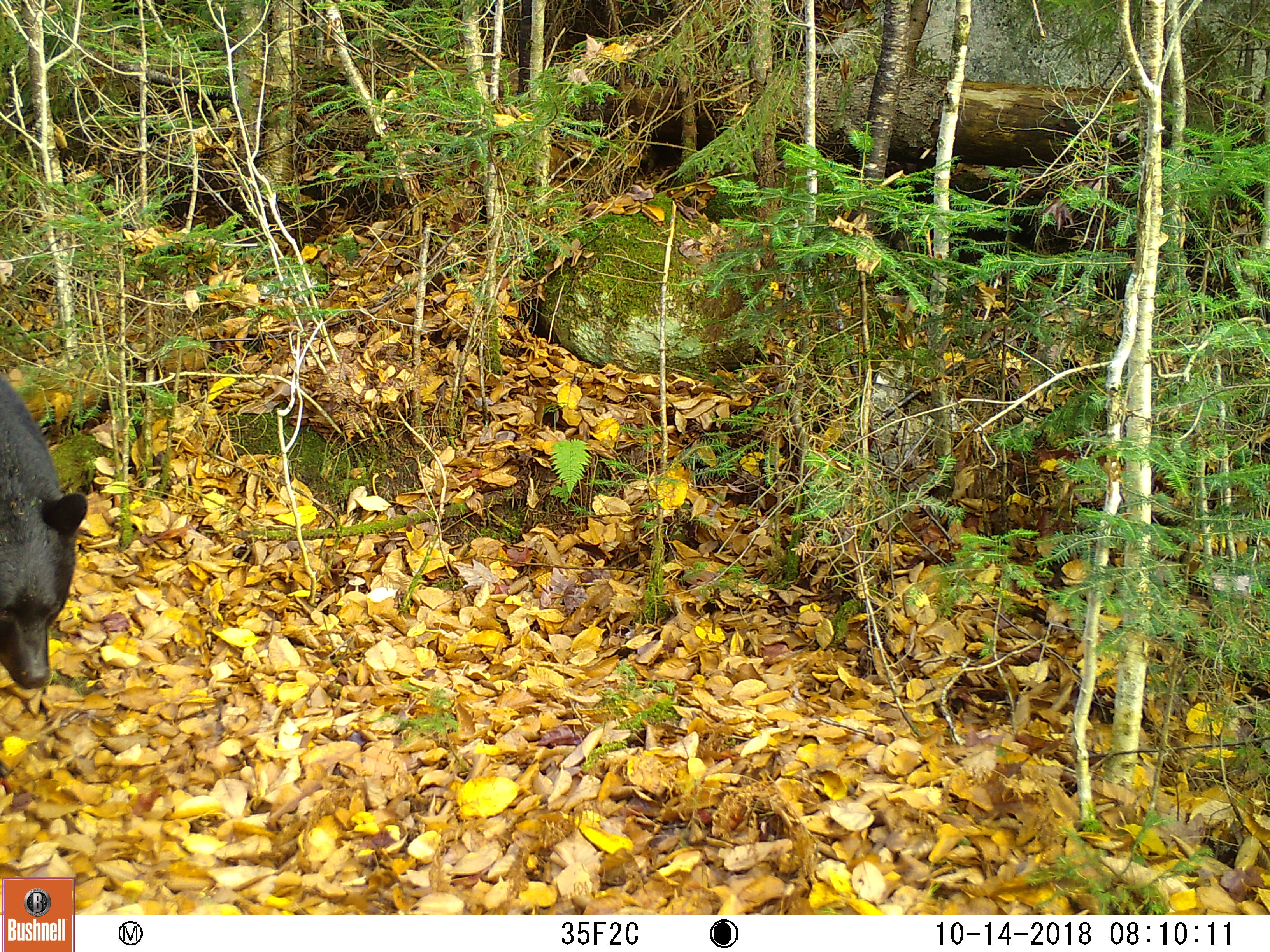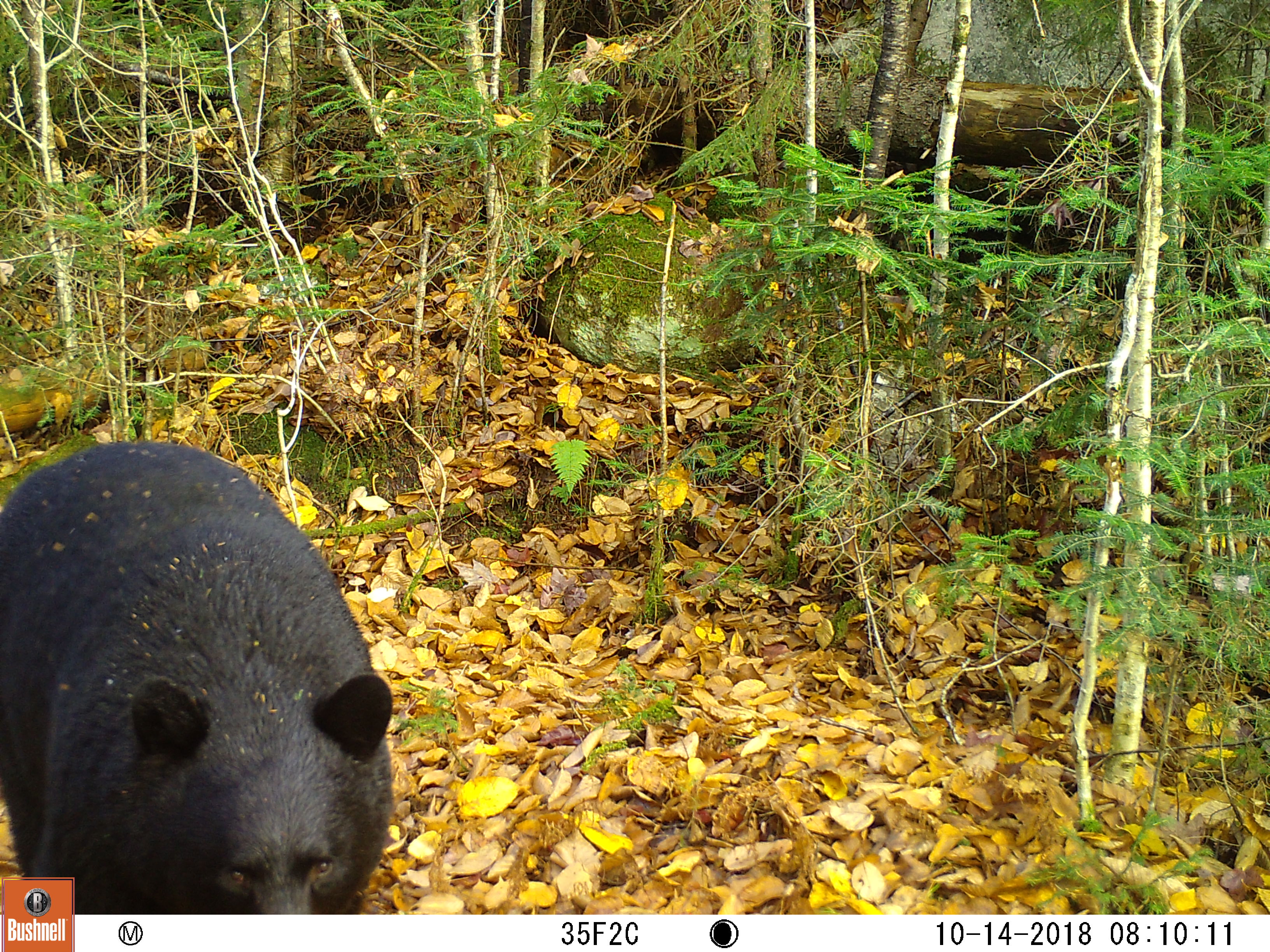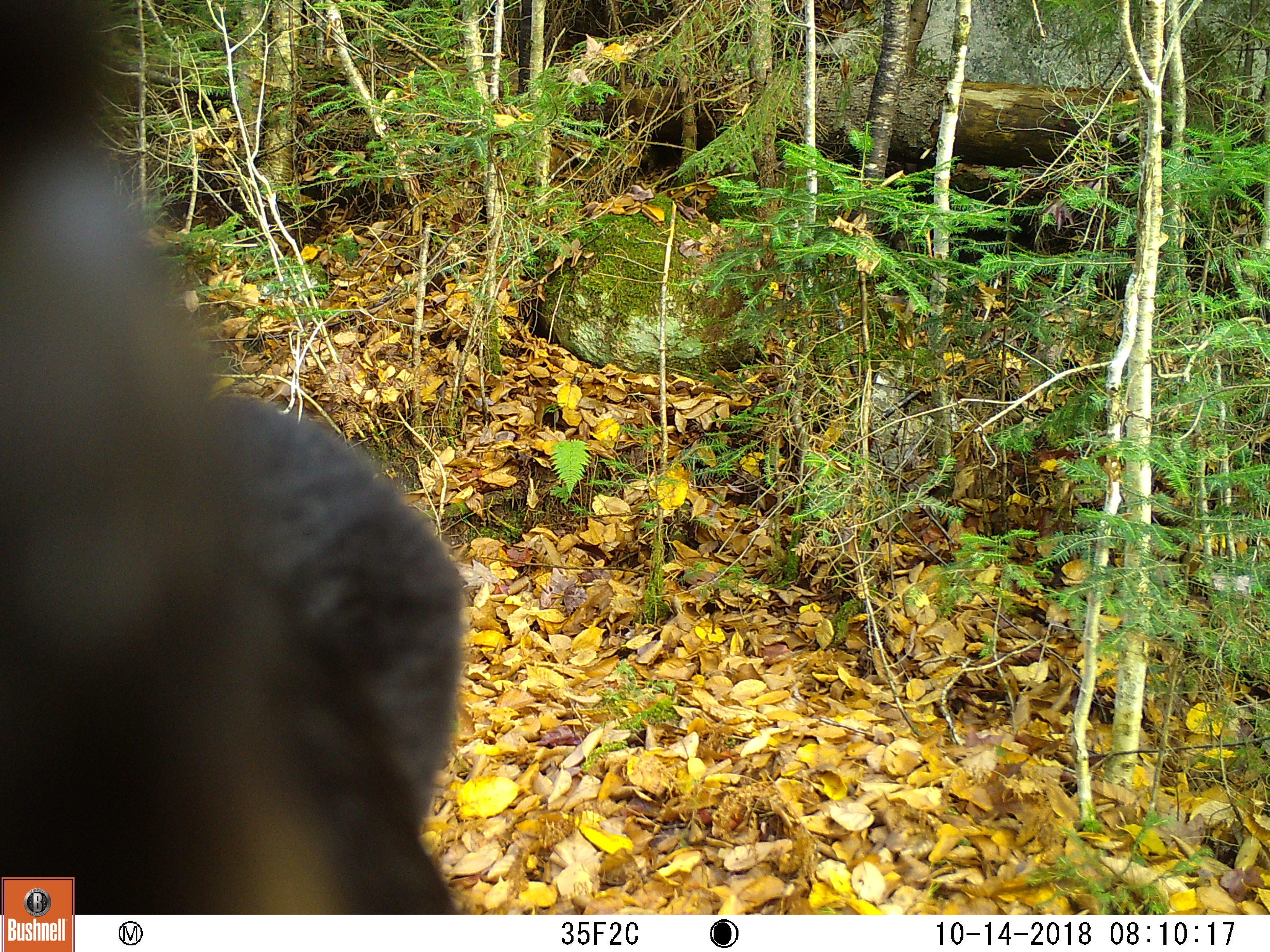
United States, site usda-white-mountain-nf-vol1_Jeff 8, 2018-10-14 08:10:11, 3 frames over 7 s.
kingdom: Animalia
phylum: Chordata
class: Mammalia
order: Carnivora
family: Ursidae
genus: Ursus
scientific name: Ursus americanus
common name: black bear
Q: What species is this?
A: Black bear (Ursus americanus).